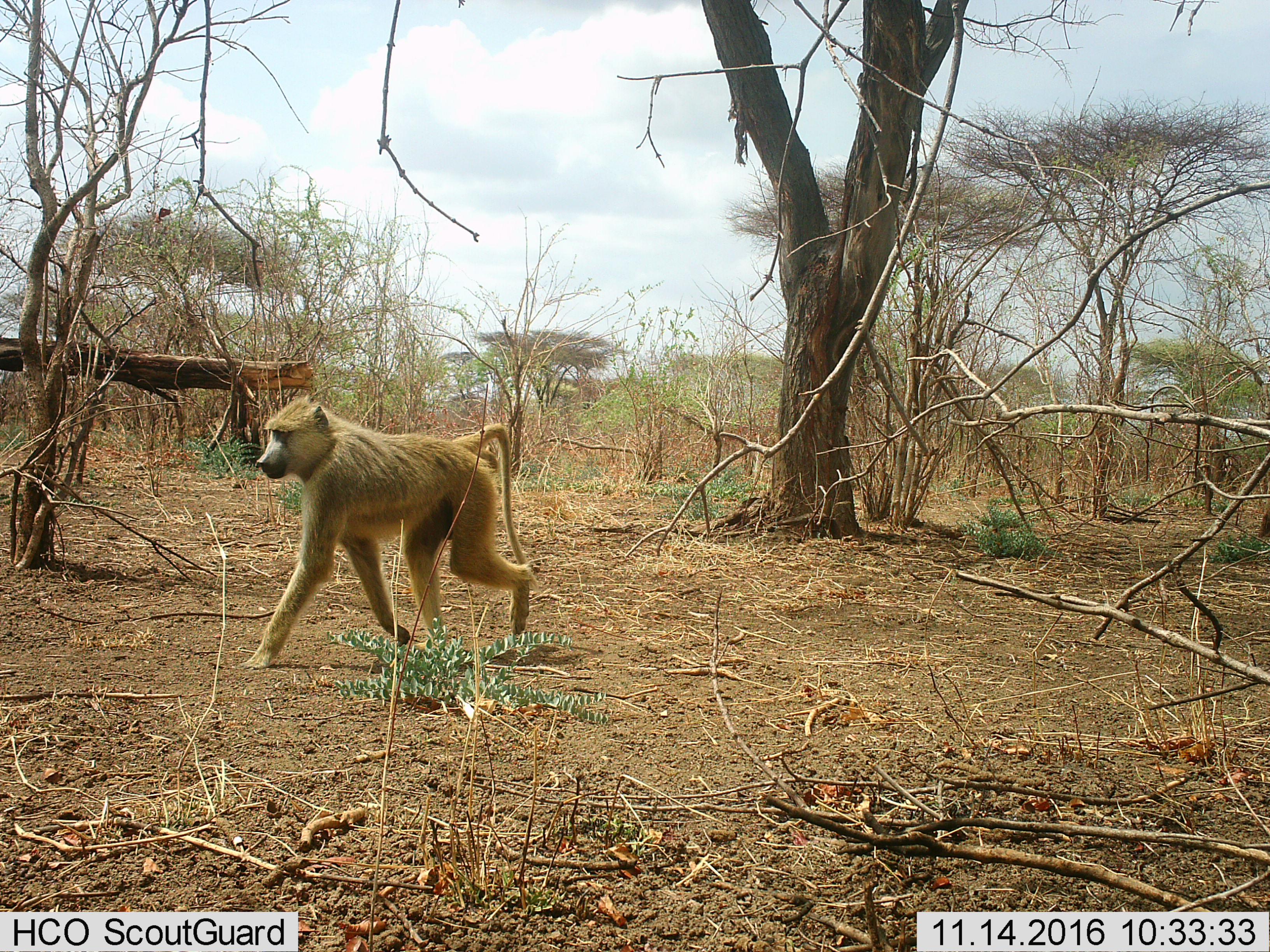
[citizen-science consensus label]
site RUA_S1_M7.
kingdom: Animalia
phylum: Chordata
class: Mammalia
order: Primates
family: Cercopithecidae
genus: Papio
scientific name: Papio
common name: baboon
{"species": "baboon (Papio)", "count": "1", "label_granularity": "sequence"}